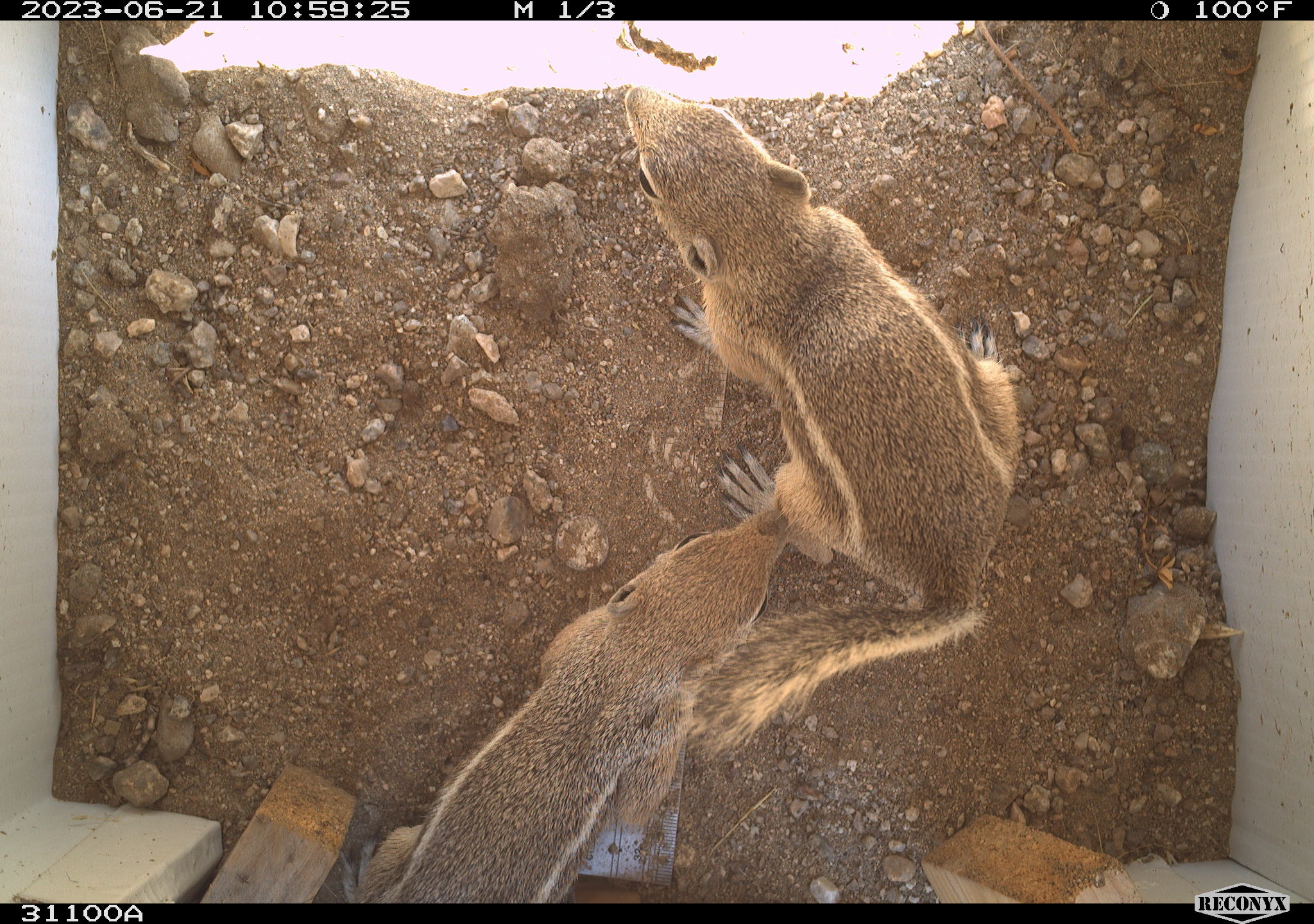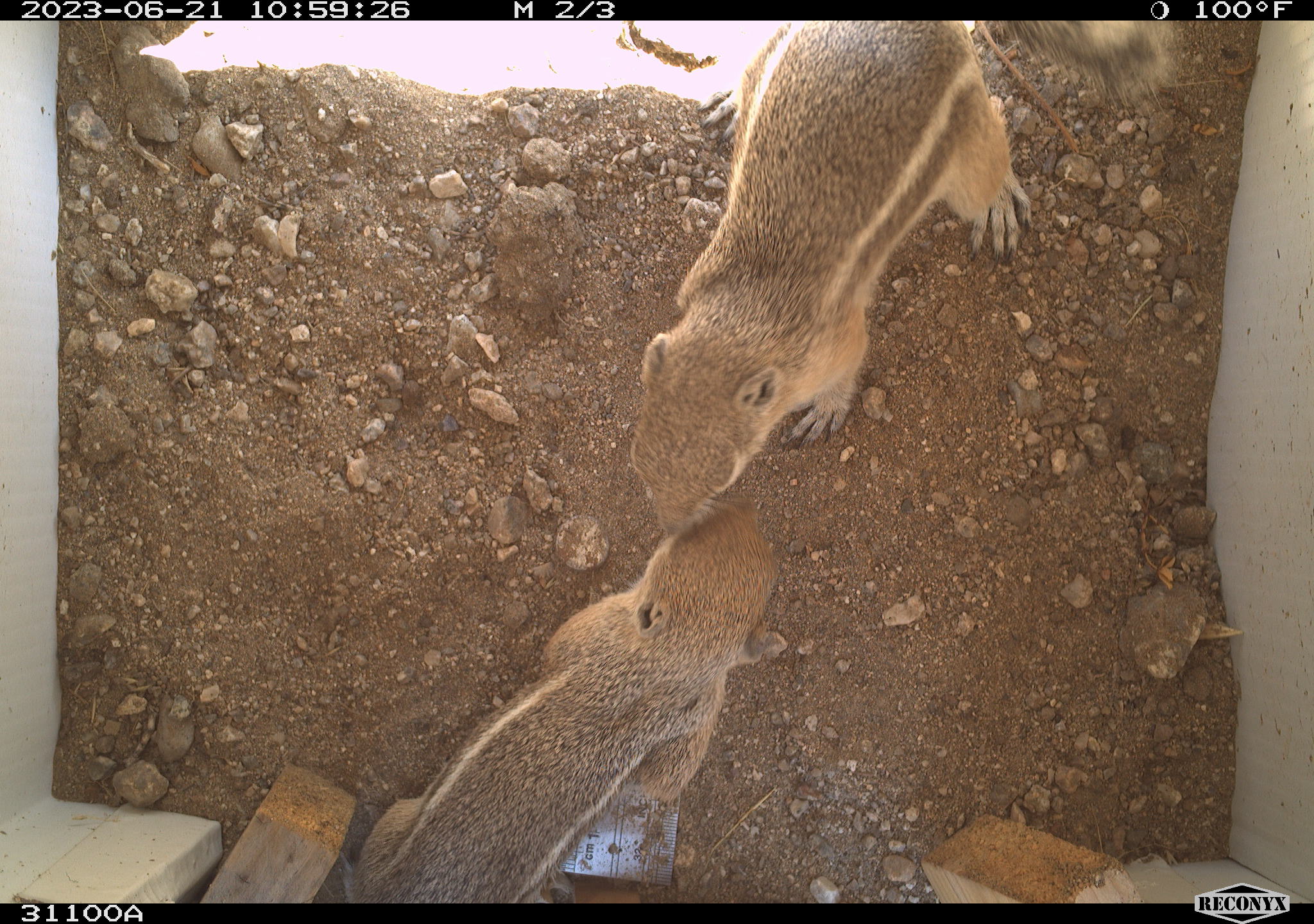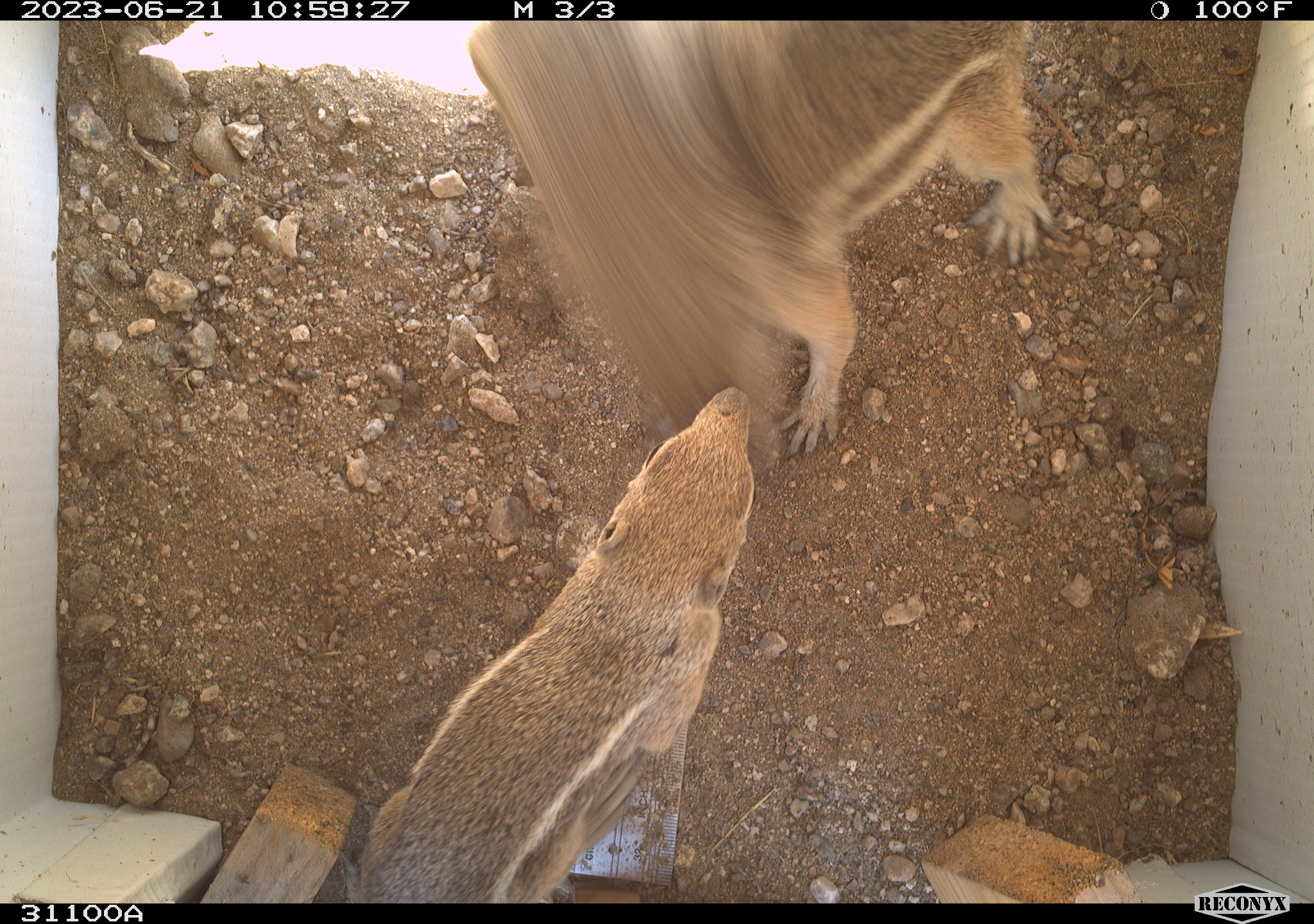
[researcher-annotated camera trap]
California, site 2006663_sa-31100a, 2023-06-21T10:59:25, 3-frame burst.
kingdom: Animalia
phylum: Chordata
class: Mammalia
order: Rodentia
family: Sciuridae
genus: Ammospermophilus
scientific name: Ammospermophilus leucurus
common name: white-tailed antelope squirrel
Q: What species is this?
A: White-tailed antelope squirrel (Ammospermophilus leucurus).